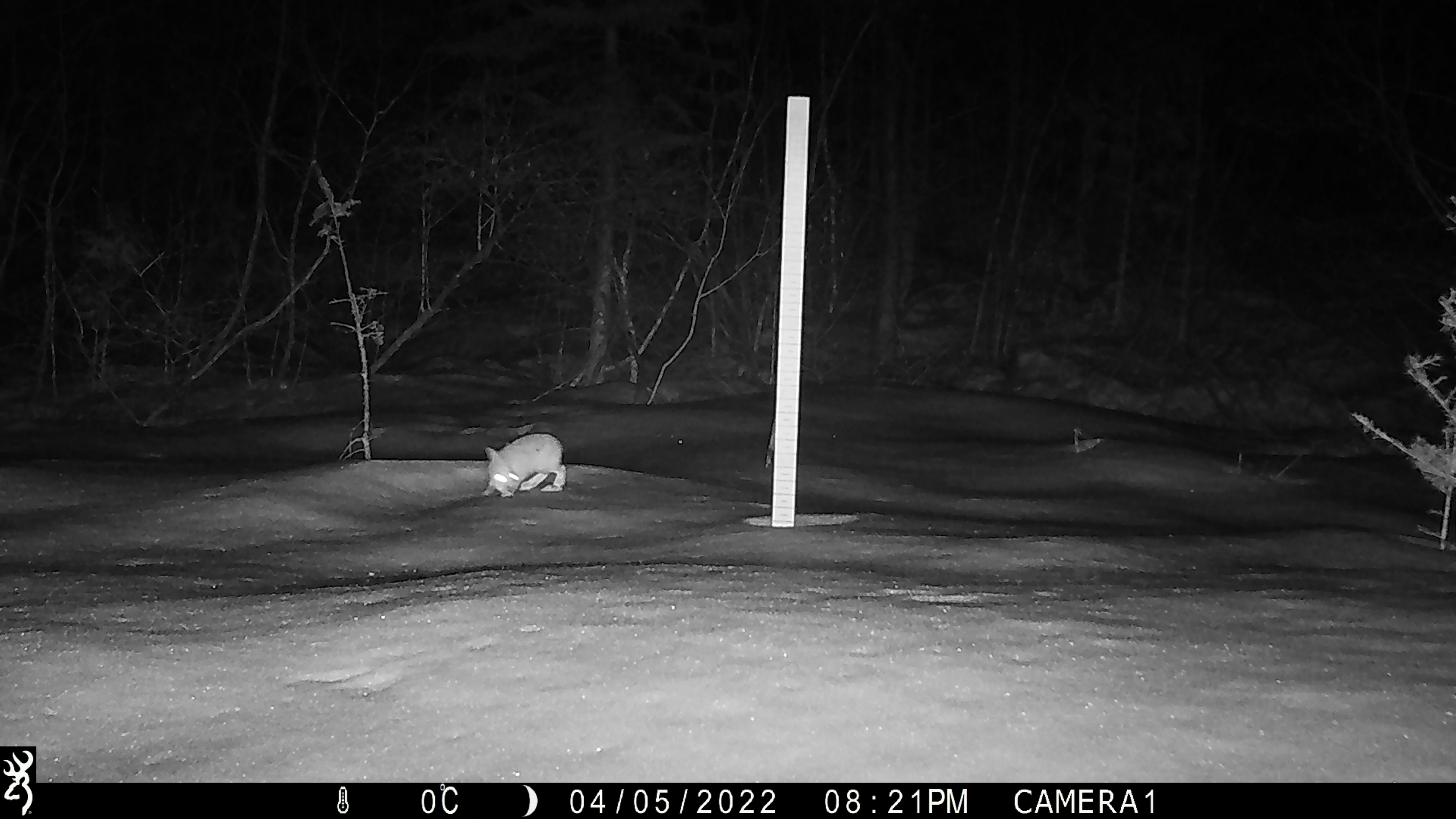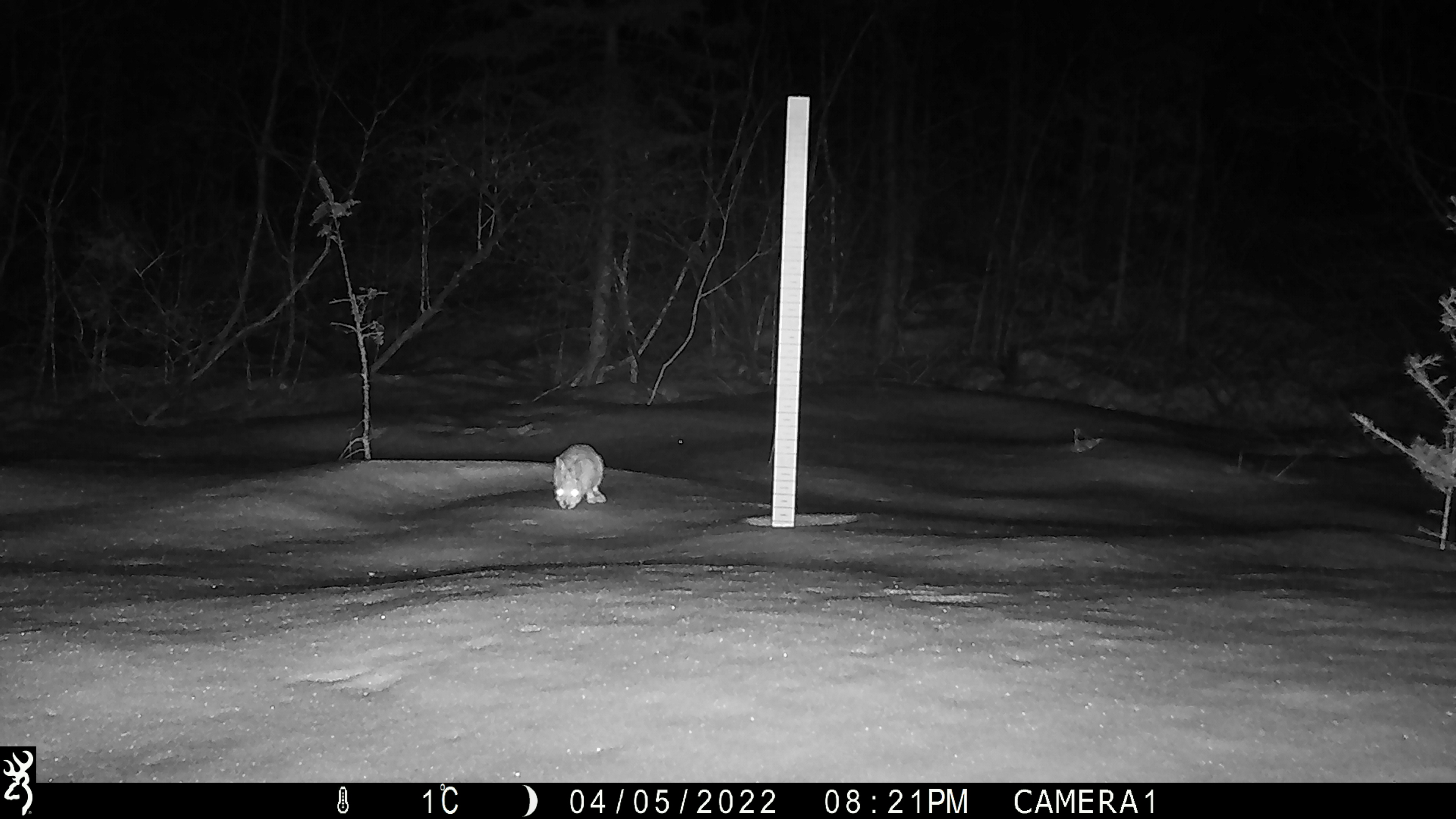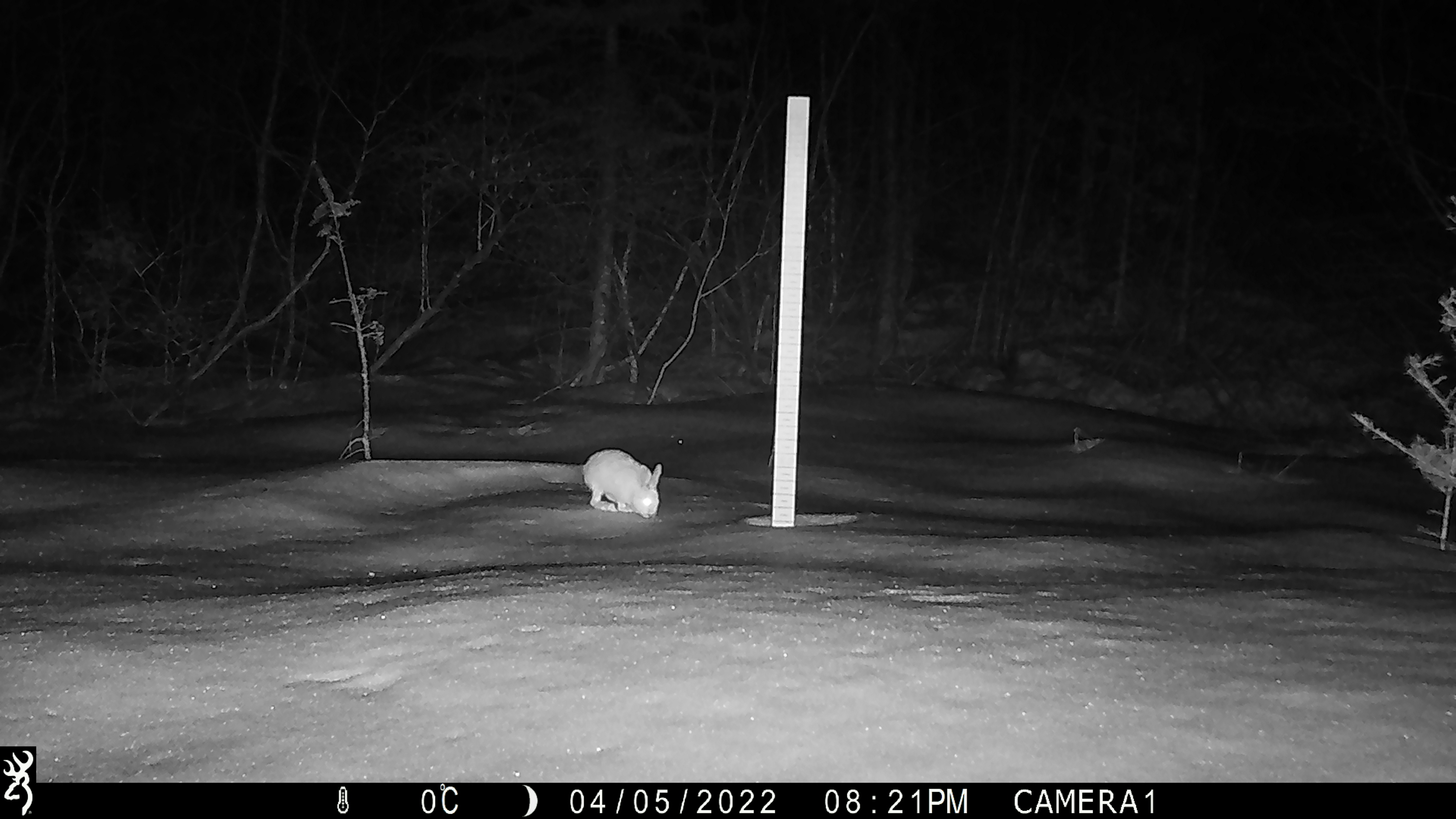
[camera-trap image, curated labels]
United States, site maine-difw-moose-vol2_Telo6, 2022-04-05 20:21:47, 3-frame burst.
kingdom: Animalia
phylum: Chordata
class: Mammalia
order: Lagomorpha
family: Leporidae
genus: Lepus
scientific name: Lepus americanus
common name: snowshoe hare